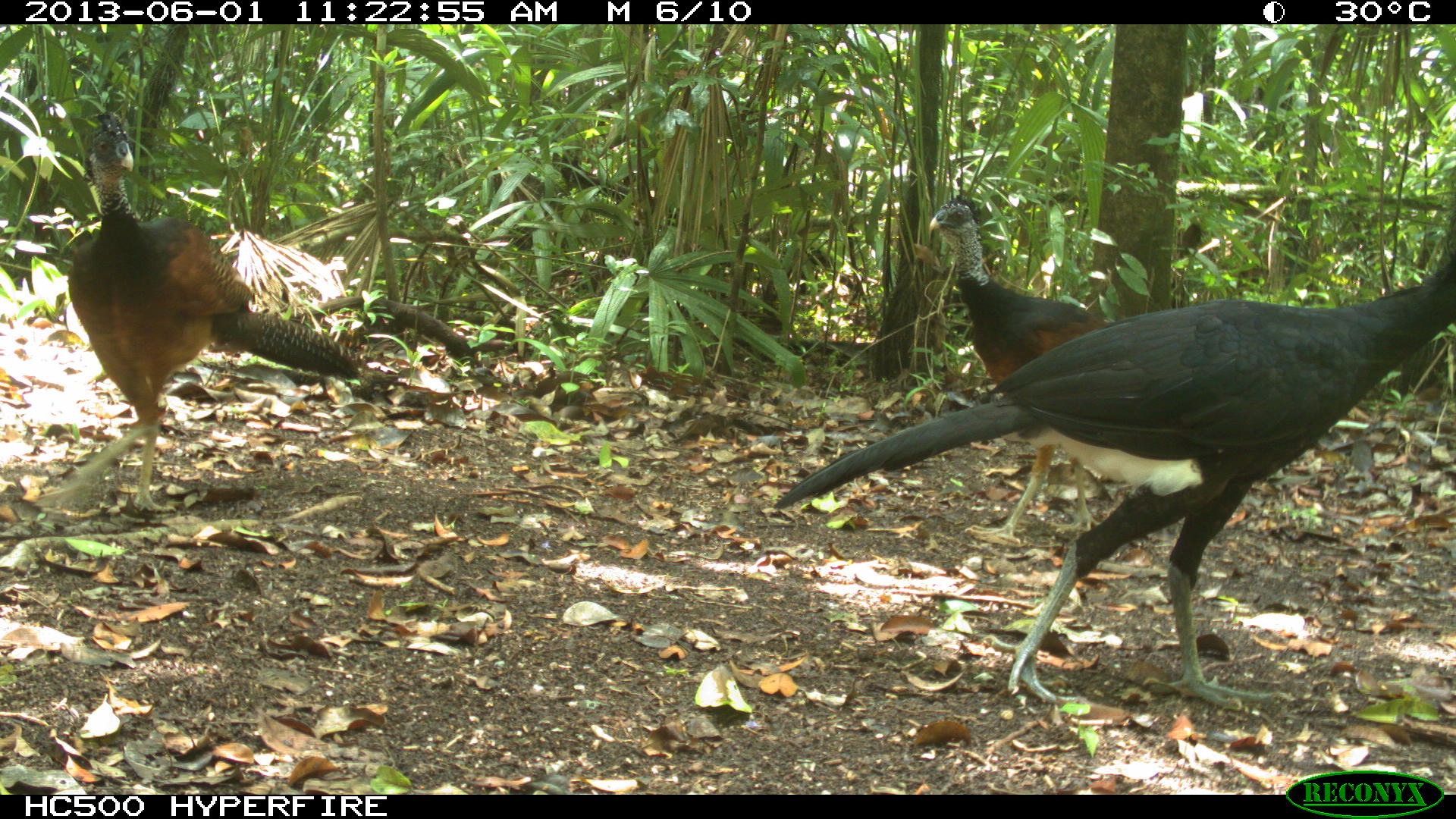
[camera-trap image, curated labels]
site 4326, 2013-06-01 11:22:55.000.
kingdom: Animalia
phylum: Chordata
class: Aves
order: Galliformes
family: Cracidae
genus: Crax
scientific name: Crax rubra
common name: great curassow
Crax rubra (great curassow), count 3.